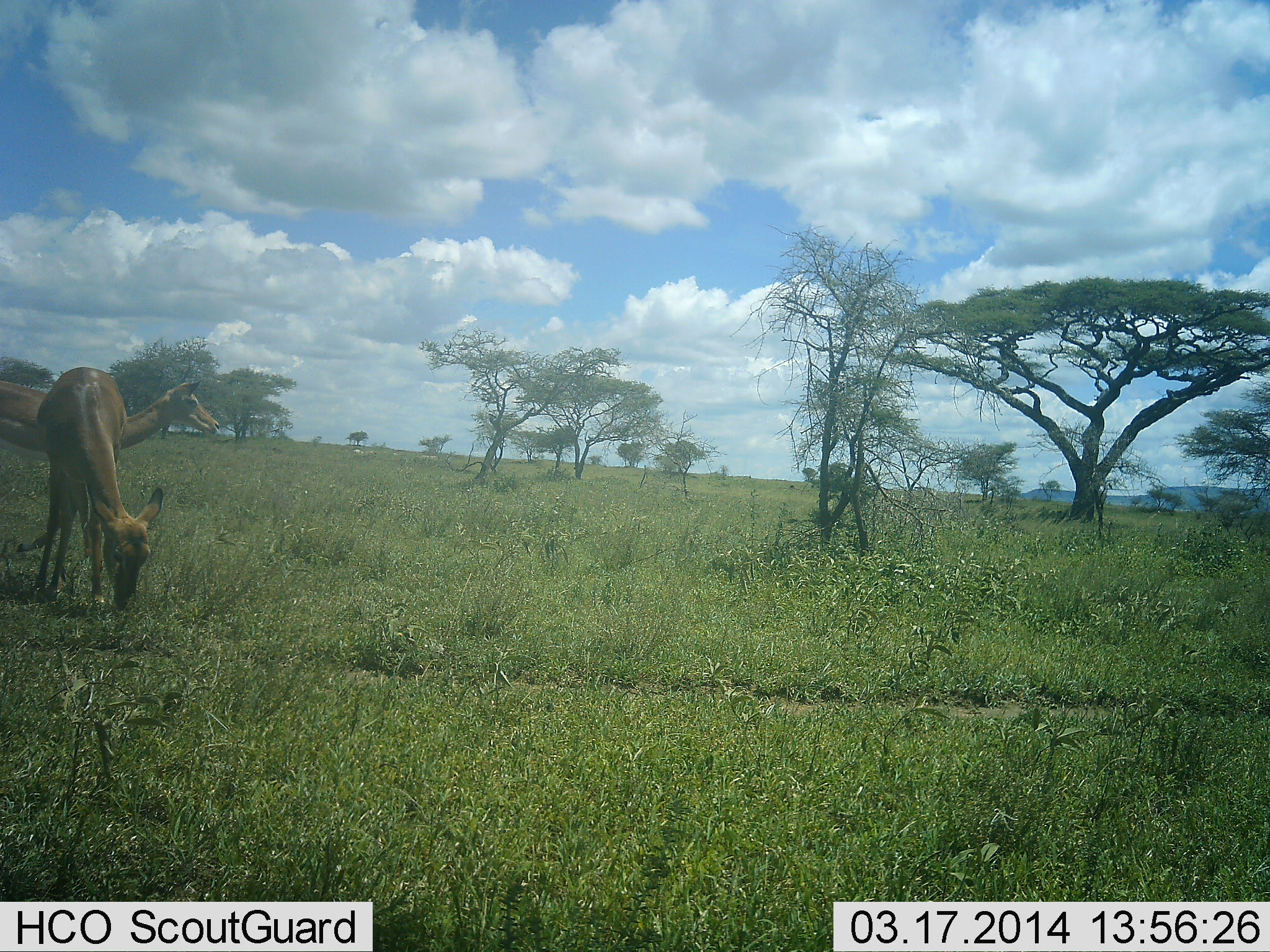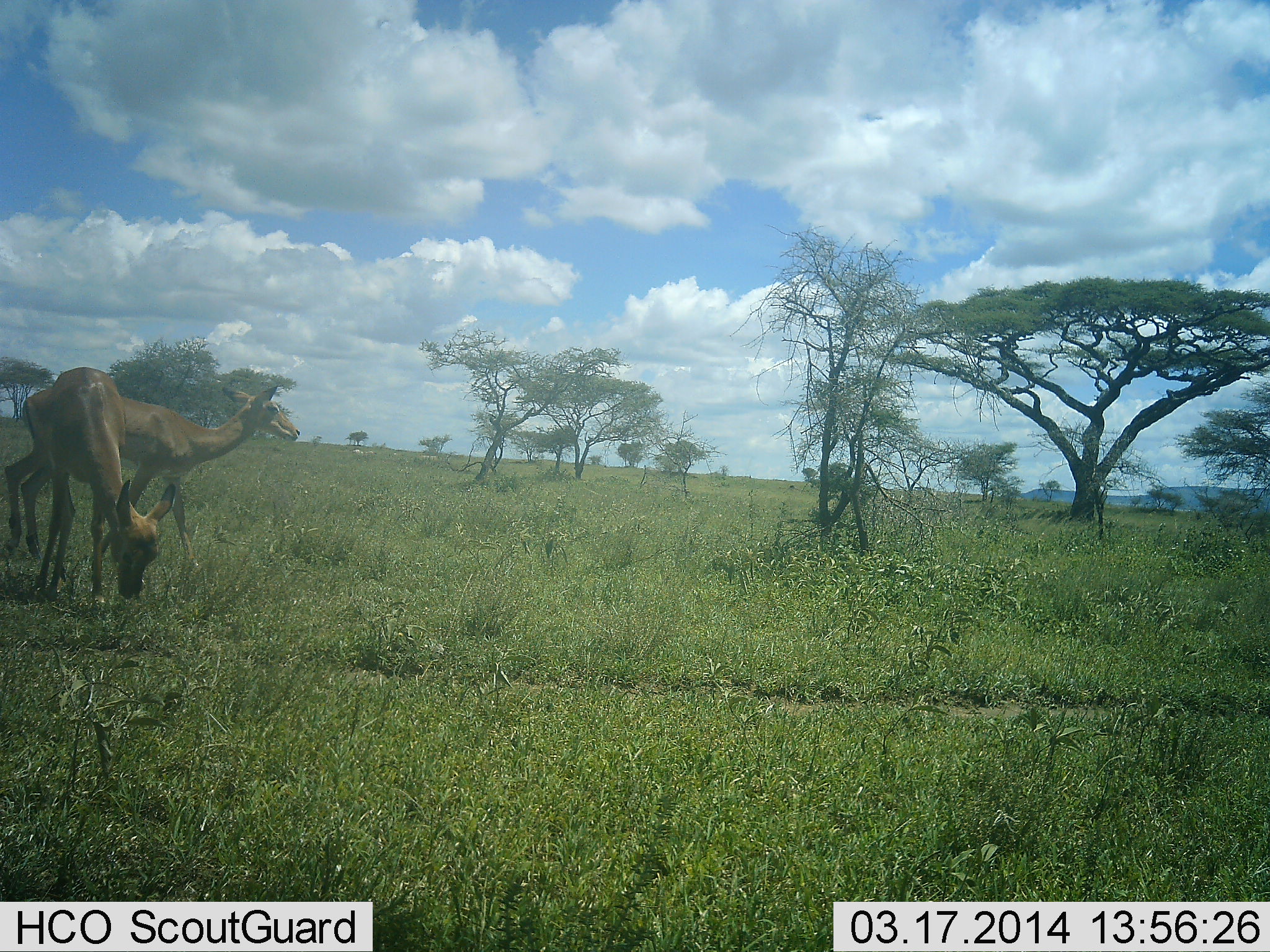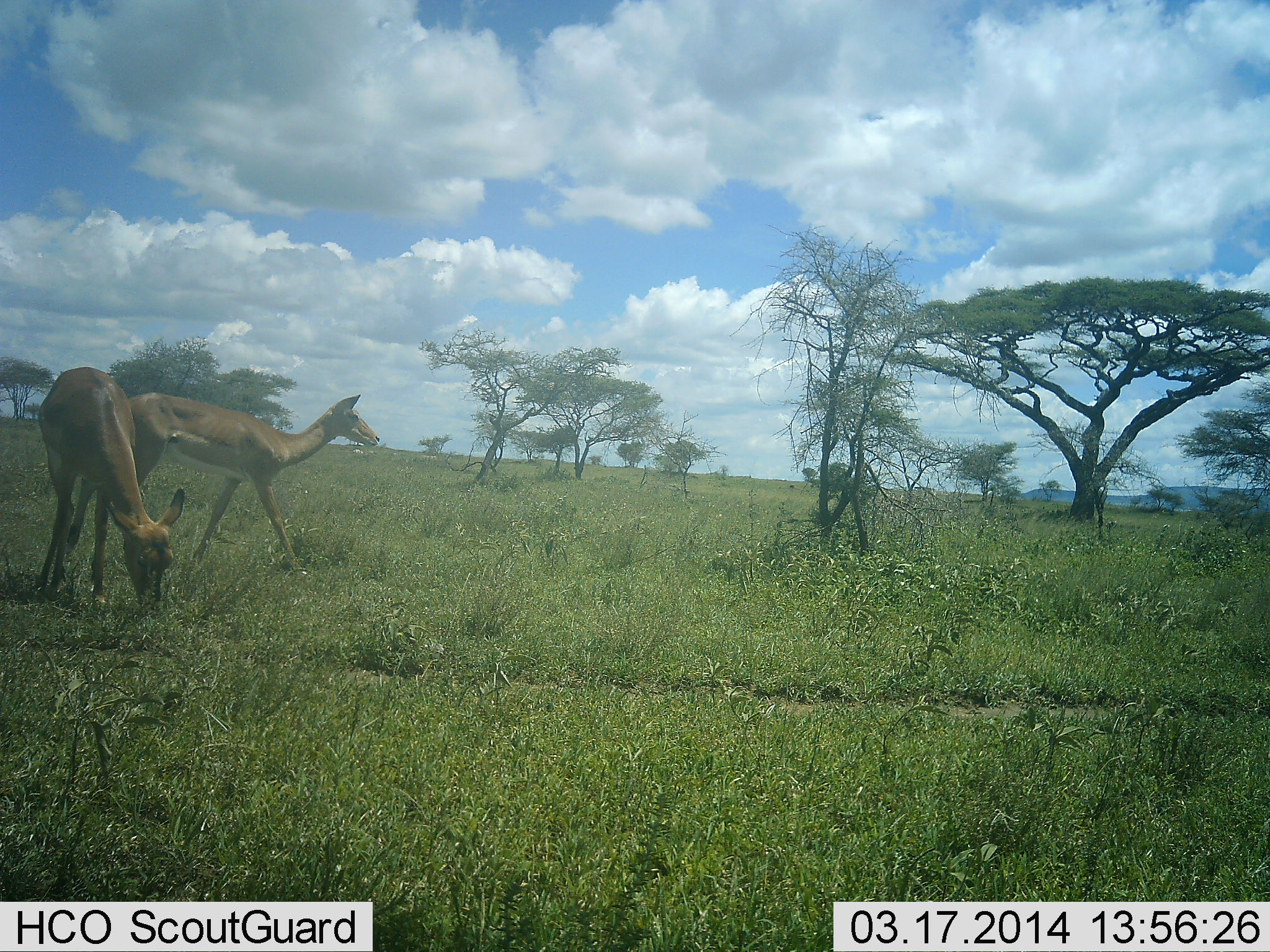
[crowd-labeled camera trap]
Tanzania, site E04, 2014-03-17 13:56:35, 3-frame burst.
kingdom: Animalia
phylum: Chordata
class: Mammalia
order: Artiodactyla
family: Bovidae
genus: Aepyceros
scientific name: Aepyceros melampus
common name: impala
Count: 2.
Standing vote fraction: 44%.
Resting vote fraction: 0%.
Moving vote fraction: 78%.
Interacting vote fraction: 0%.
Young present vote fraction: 0%.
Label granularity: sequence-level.